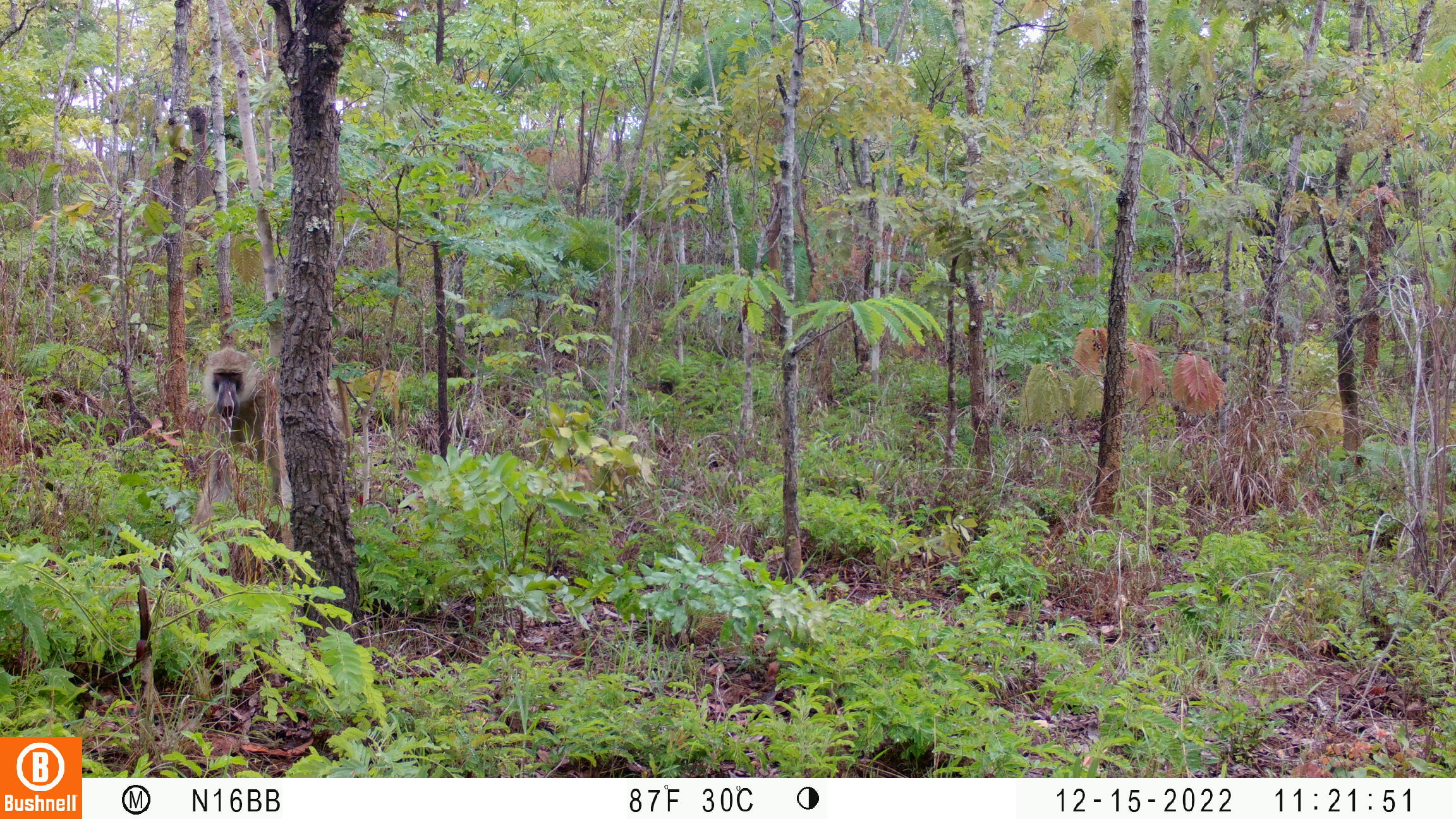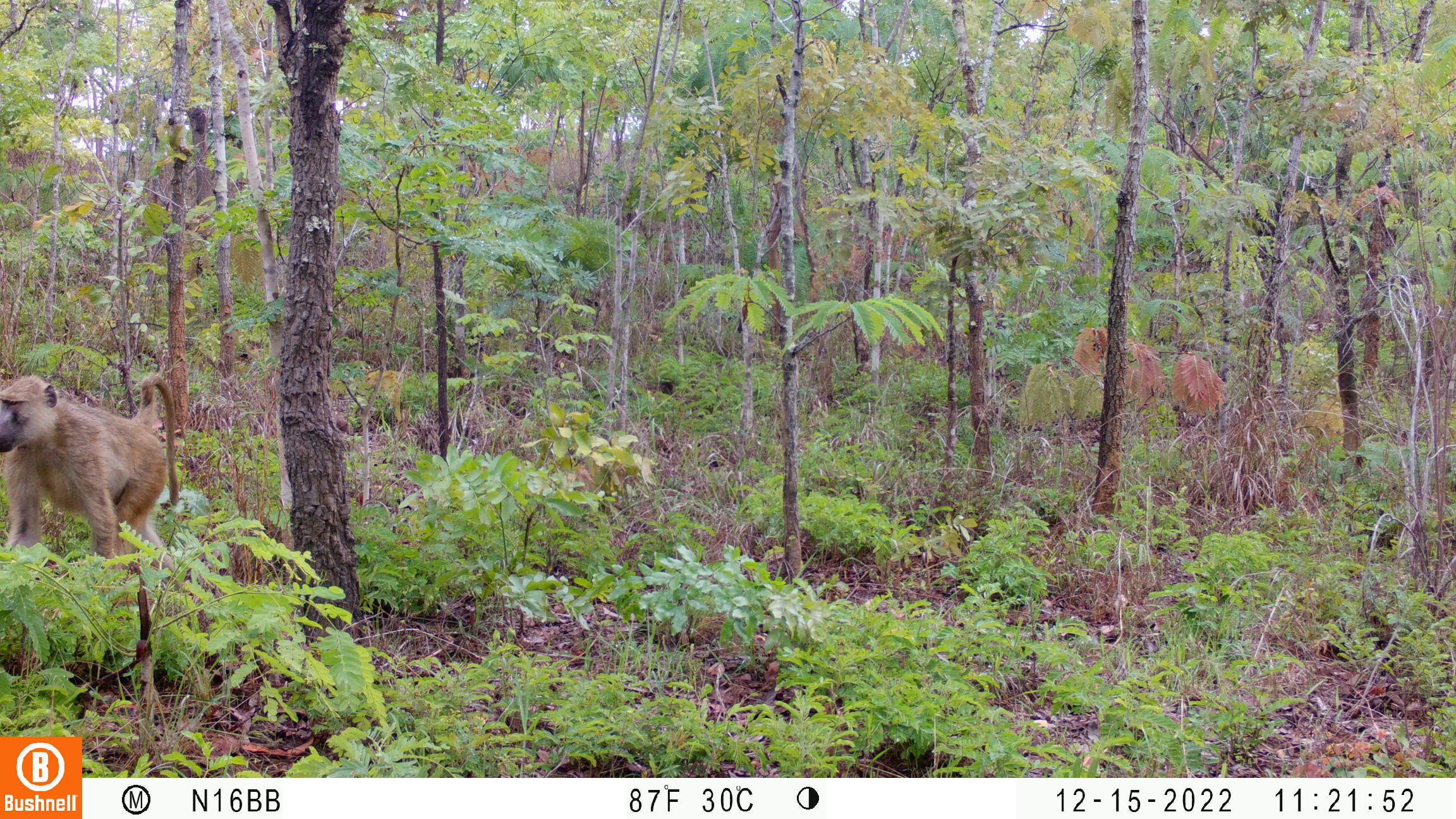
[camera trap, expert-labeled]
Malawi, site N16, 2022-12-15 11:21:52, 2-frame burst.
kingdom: Animalia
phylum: Chordata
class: Mammalia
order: Primates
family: Cercopithecidae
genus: Papio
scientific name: Papio cynocephalus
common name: yellow baboon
Yellow baboon (Papio cynocephalus), count 1.